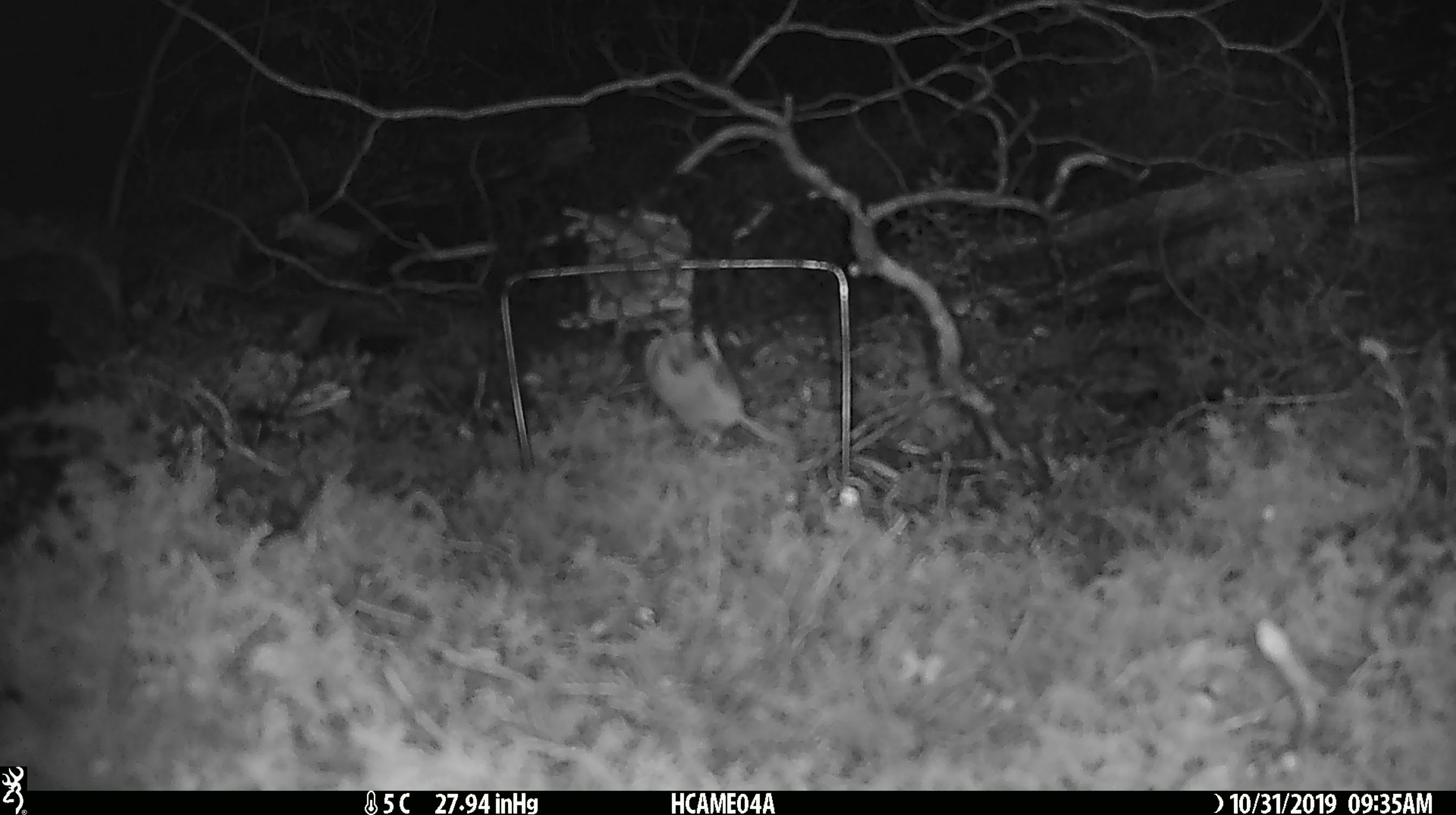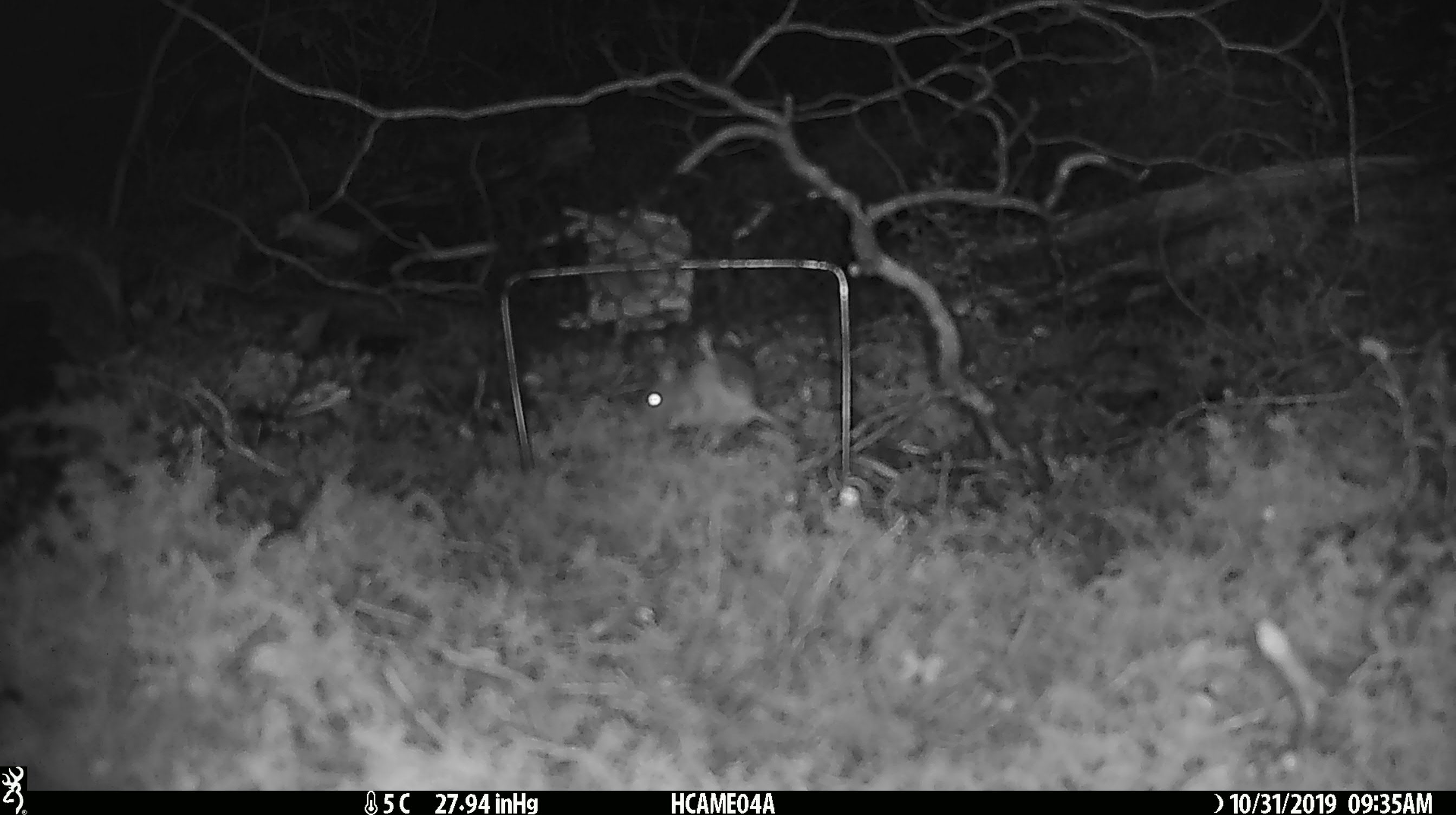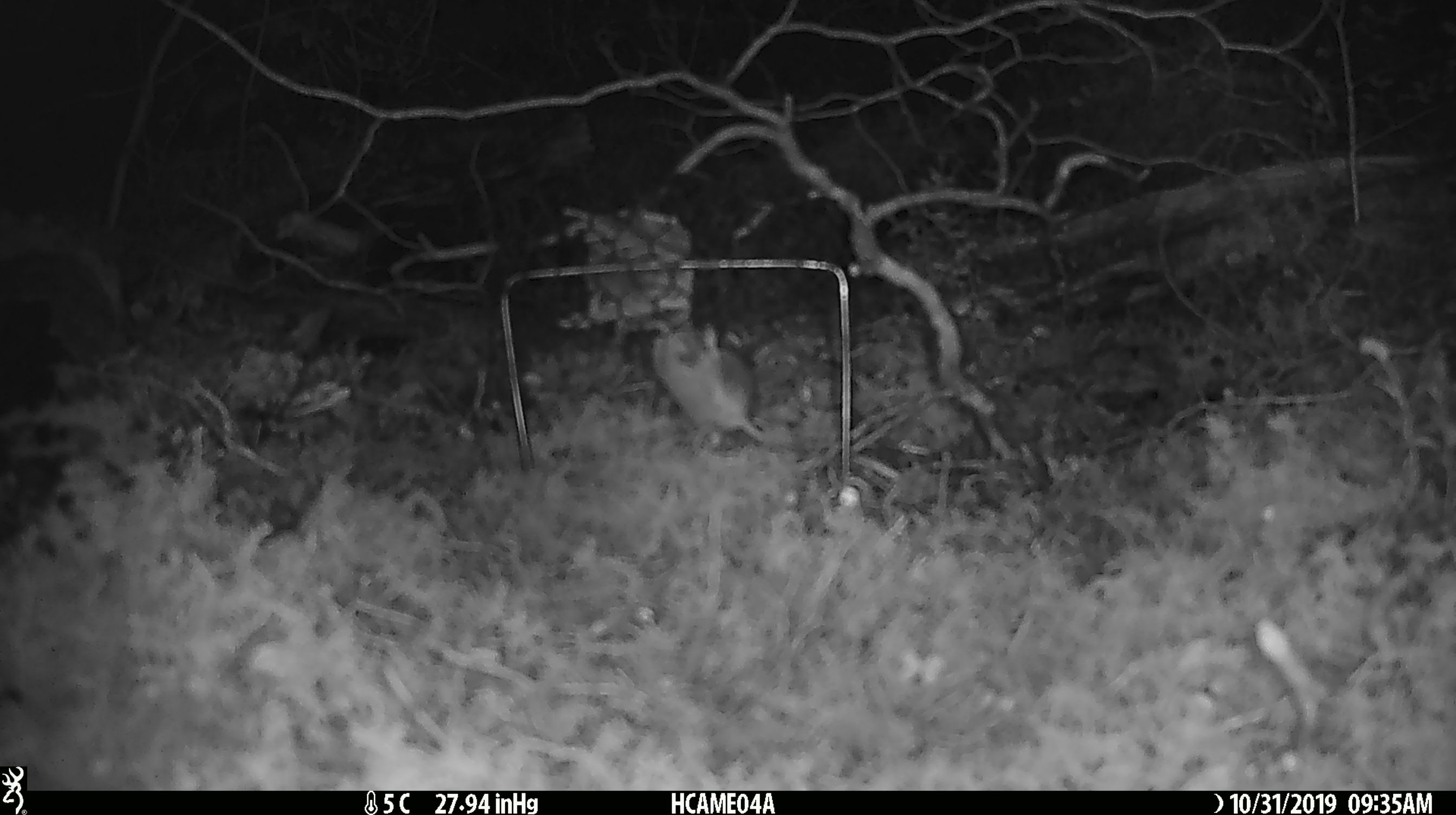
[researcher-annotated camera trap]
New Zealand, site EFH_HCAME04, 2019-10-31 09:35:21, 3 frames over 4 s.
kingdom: Animalia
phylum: Chordata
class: Mammalia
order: Rodentia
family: Muridae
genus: Mus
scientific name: Mus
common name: mouse